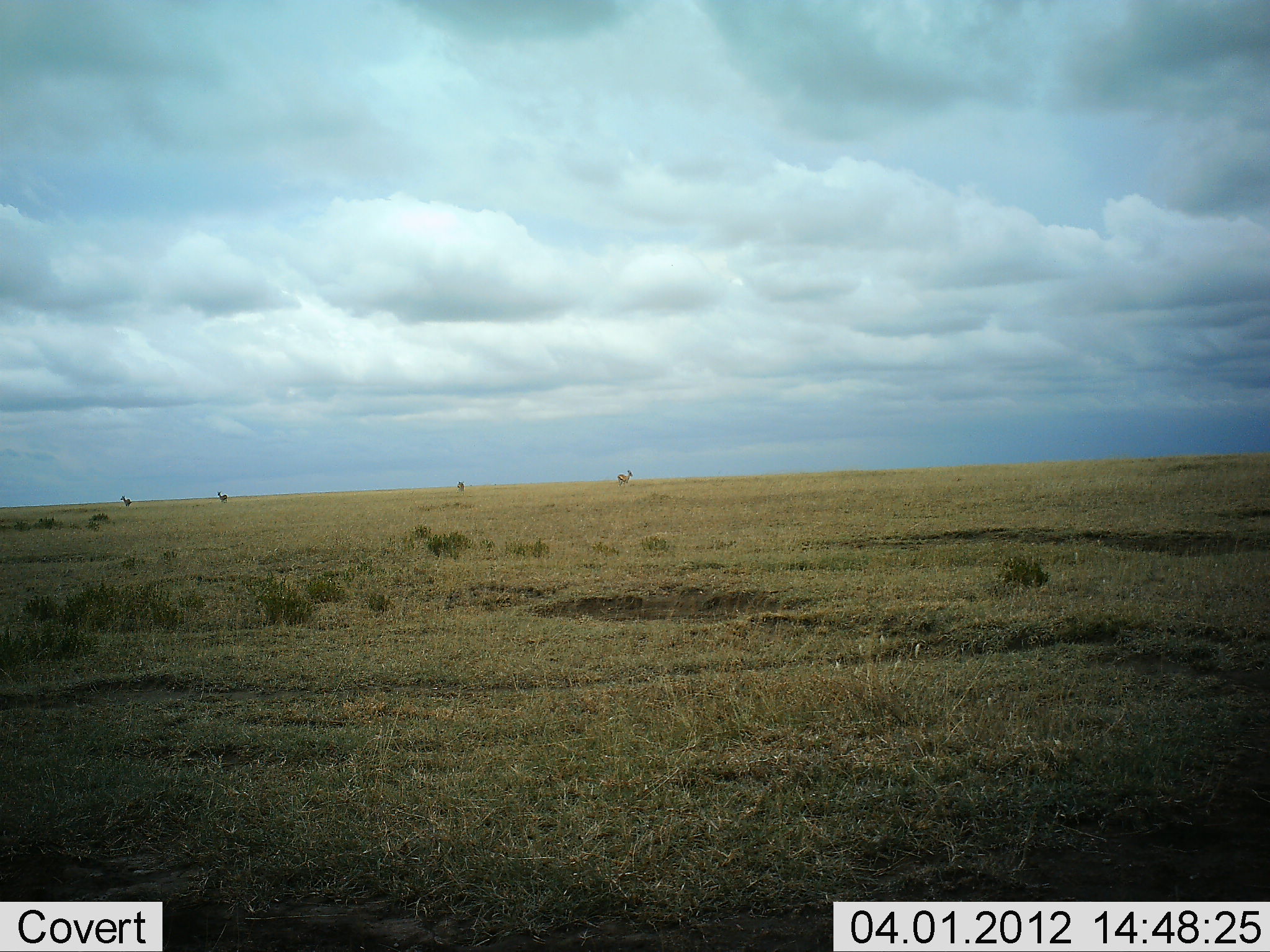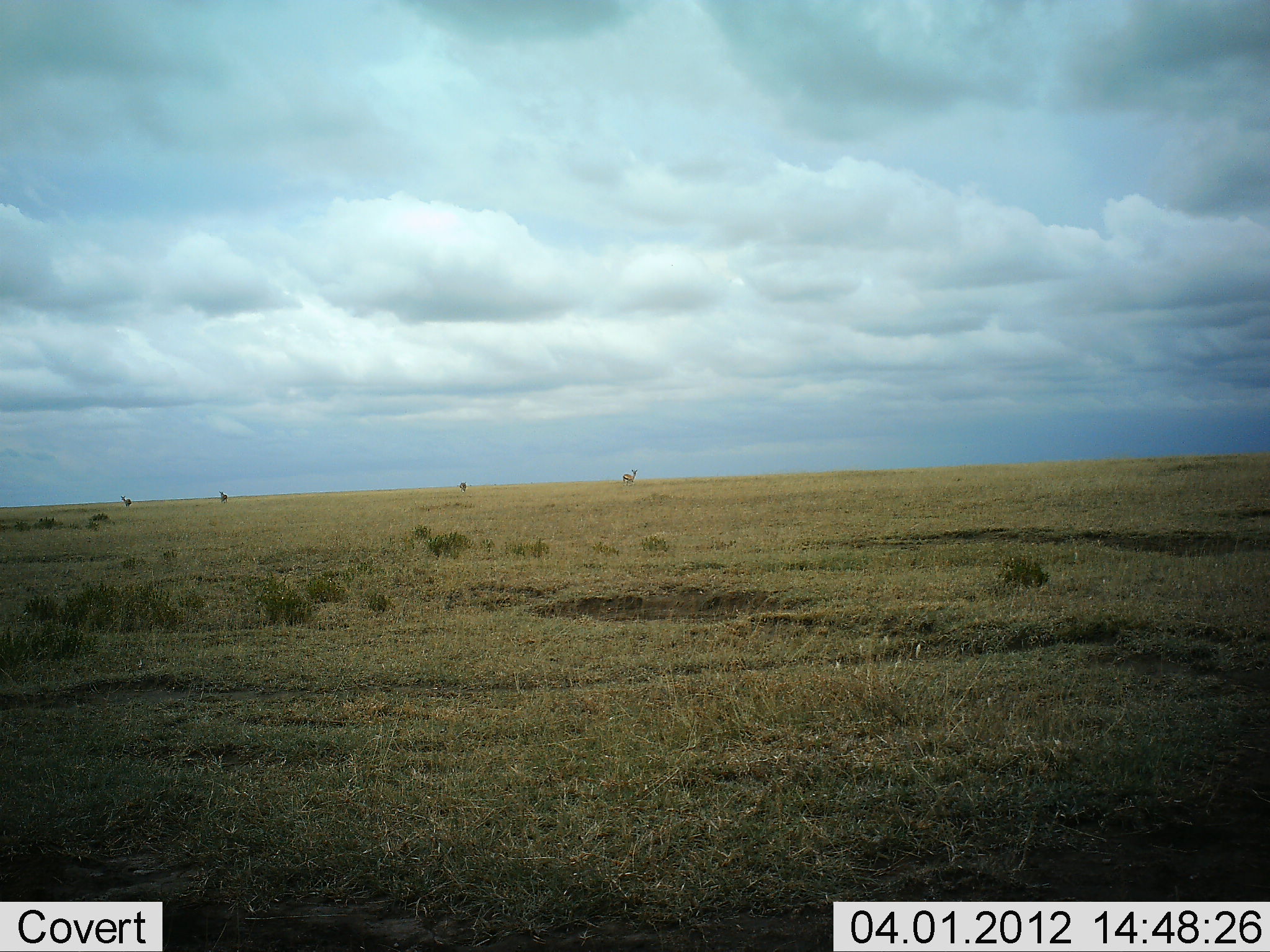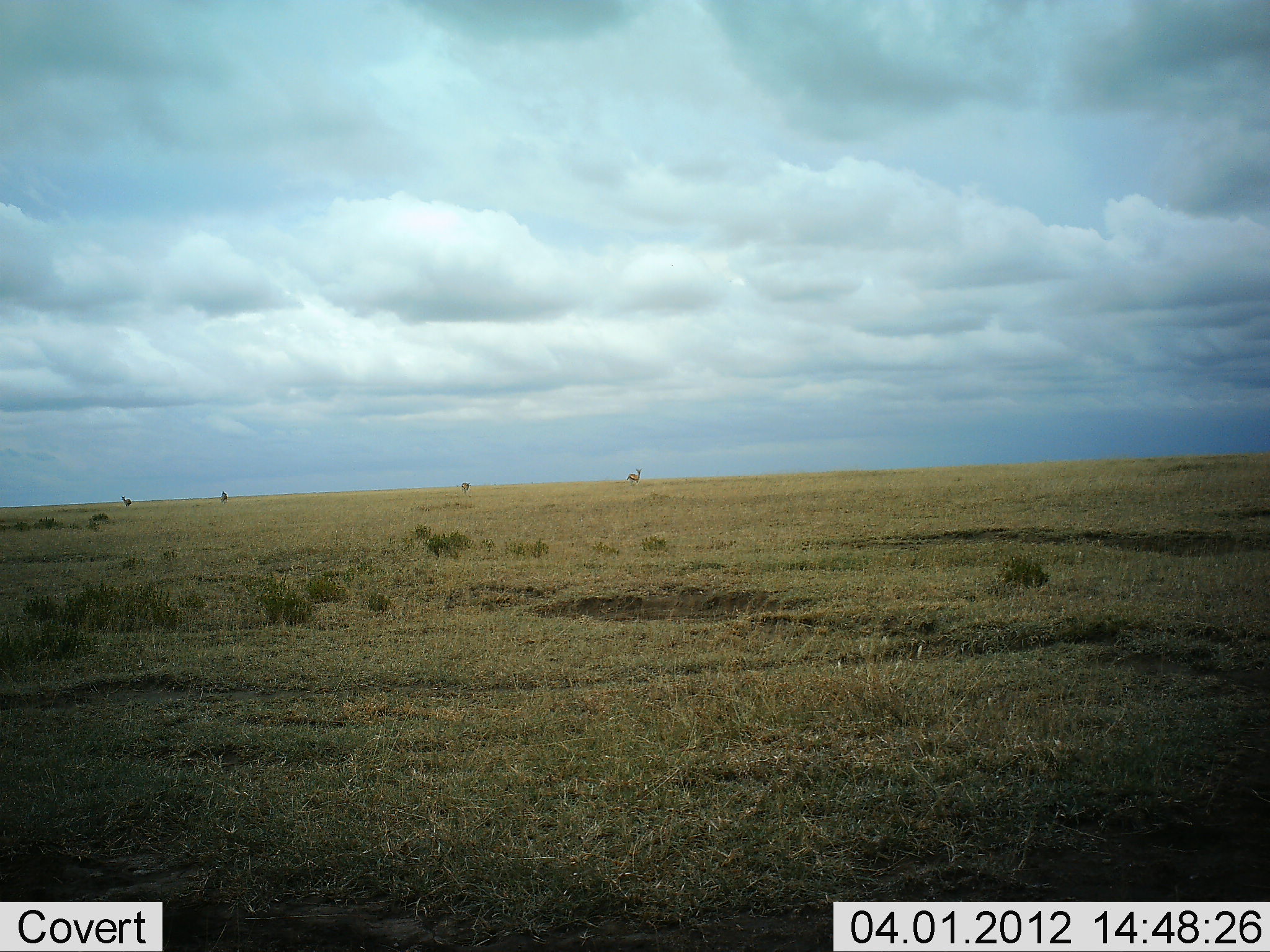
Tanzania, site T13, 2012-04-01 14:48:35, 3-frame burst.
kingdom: Animalia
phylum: Chordata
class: Mammalia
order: Artiodactyla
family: Bovidae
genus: Nanger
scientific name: Nanger granti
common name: grant's gazelle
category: gazellegrants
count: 4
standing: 33%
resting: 0%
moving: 92%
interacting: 0%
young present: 0%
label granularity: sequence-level